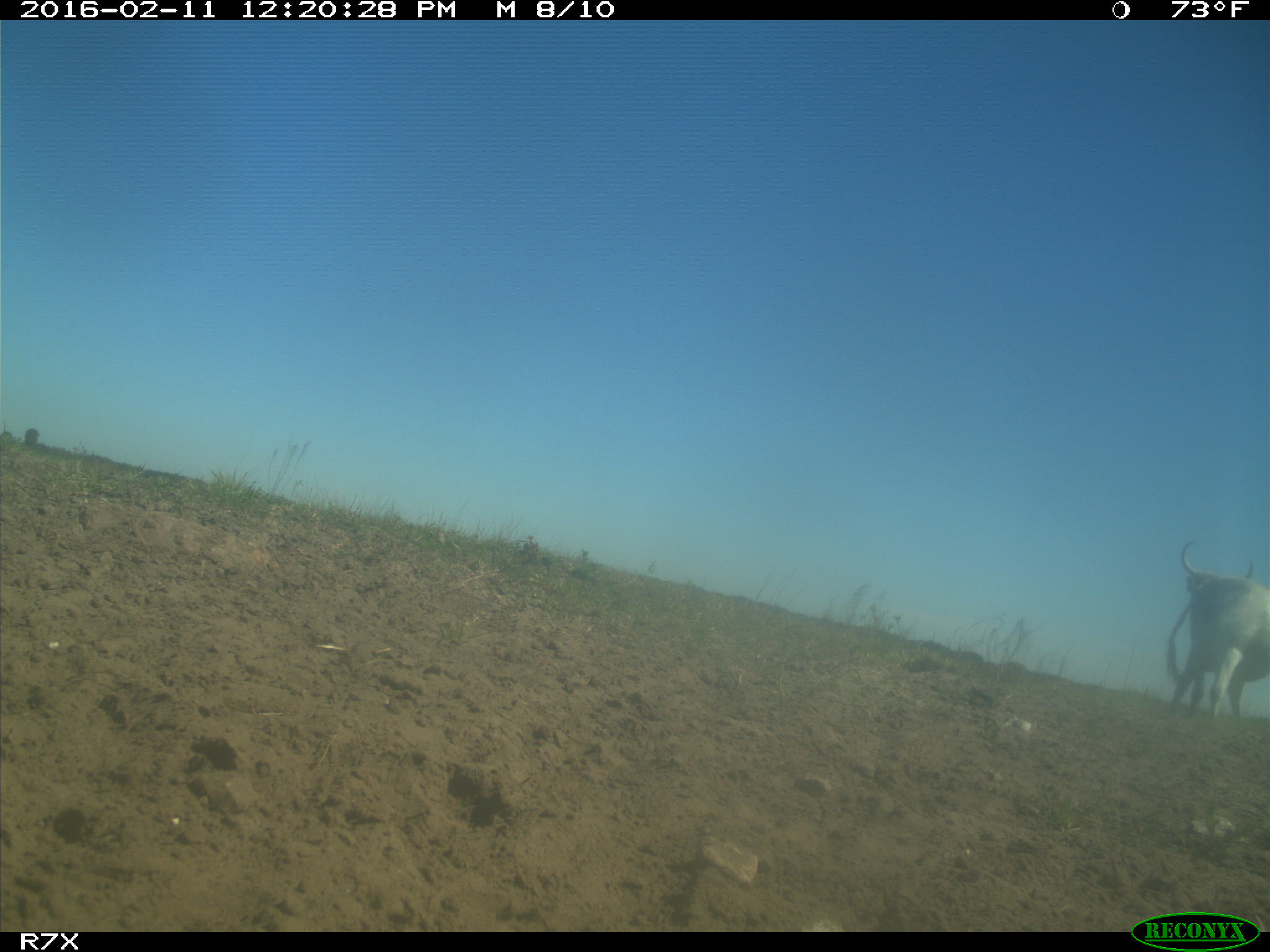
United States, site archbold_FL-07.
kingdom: Animalia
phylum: Chordata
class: Mammalia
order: Artiodactyla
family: Bovidae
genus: Bos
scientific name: Bos taurus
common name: domestic cow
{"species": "Bos taurus (domestic cow)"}